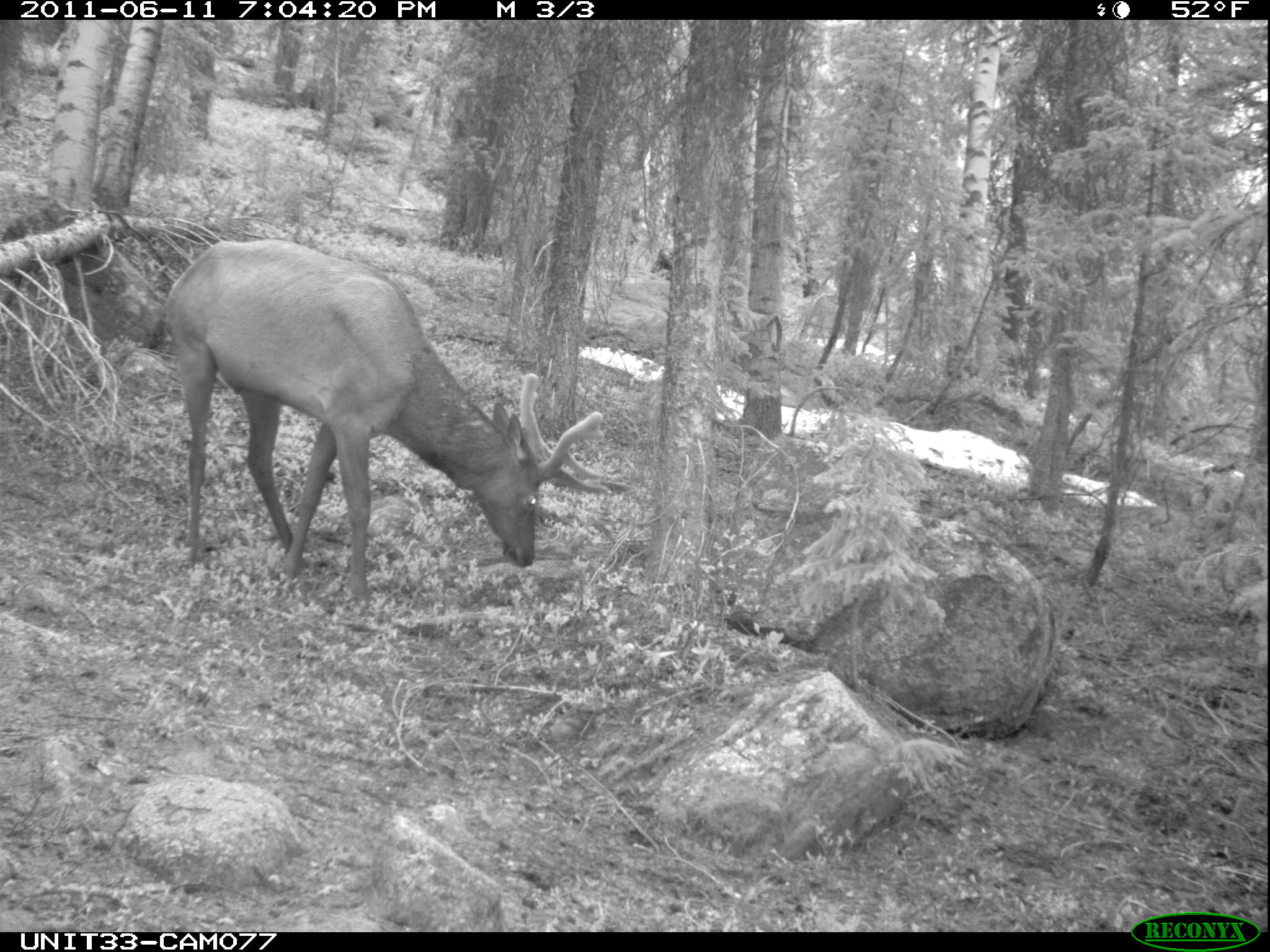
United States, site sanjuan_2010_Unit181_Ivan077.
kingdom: Animalia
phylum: Chordata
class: Mammalia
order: Artiodactyla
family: Cervidae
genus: Cervus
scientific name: Cervus elaphus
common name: red deer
Cervus elaphus (red deer).